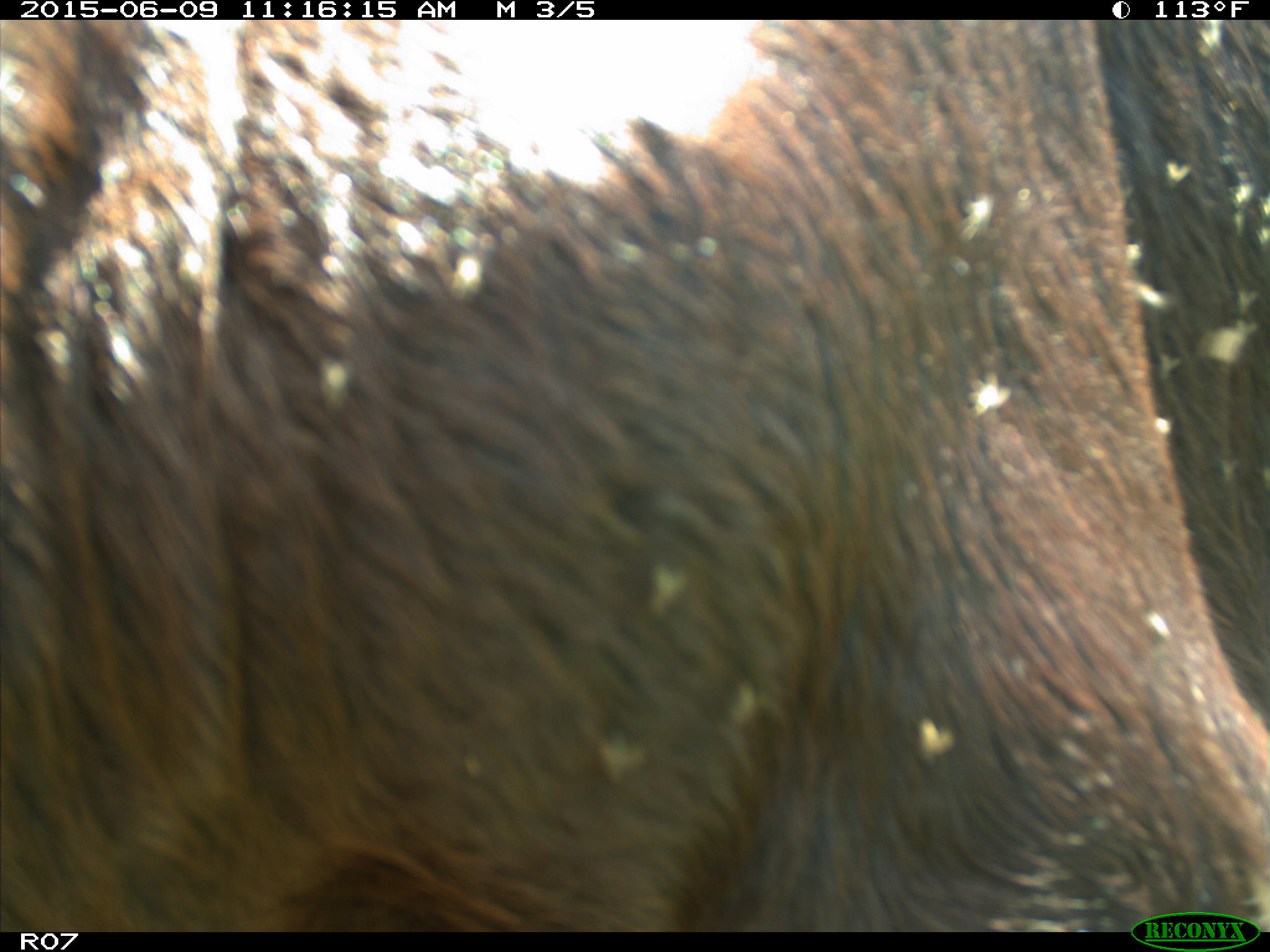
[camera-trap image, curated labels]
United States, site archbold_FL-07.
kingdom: Animalia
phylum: Chordata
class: Mammalia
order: Artiodactyla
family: Bovidae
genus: Bos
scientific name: Bos taurus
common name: domestic cow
Bos taurus (domestic cow).